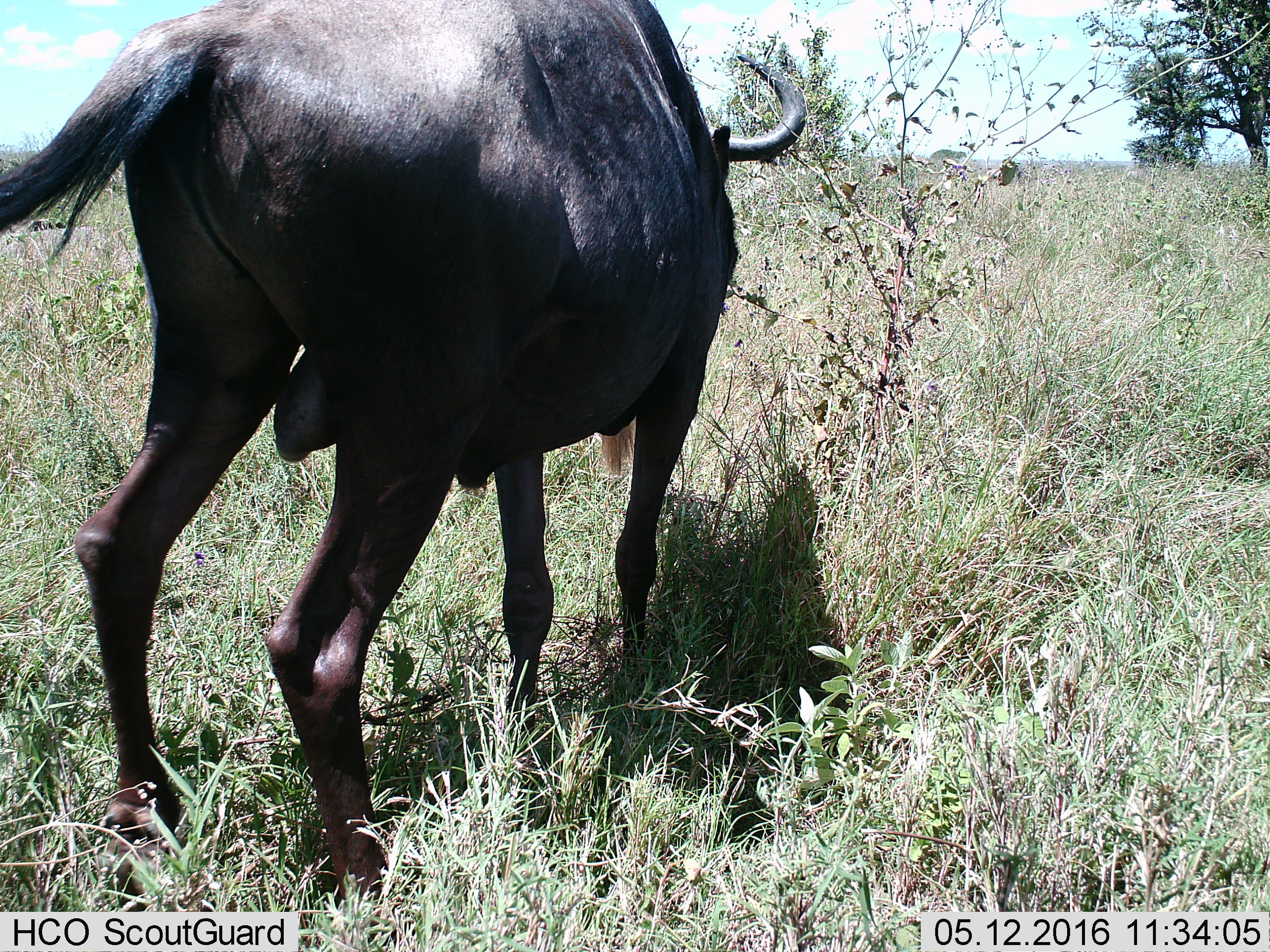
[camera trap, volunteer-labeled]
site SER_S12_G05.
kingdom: Animalia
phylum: Chordata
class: Mammalia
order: Artiodactyla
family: Bovidae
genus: Connochaetes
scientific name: Connochaetes taurinus taurinus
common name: blue wildebeest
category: wildebeestblue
Wildebeestblue (blue wildebeest) (Connochaetes taurinus taurinus), count 1. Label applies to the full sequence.